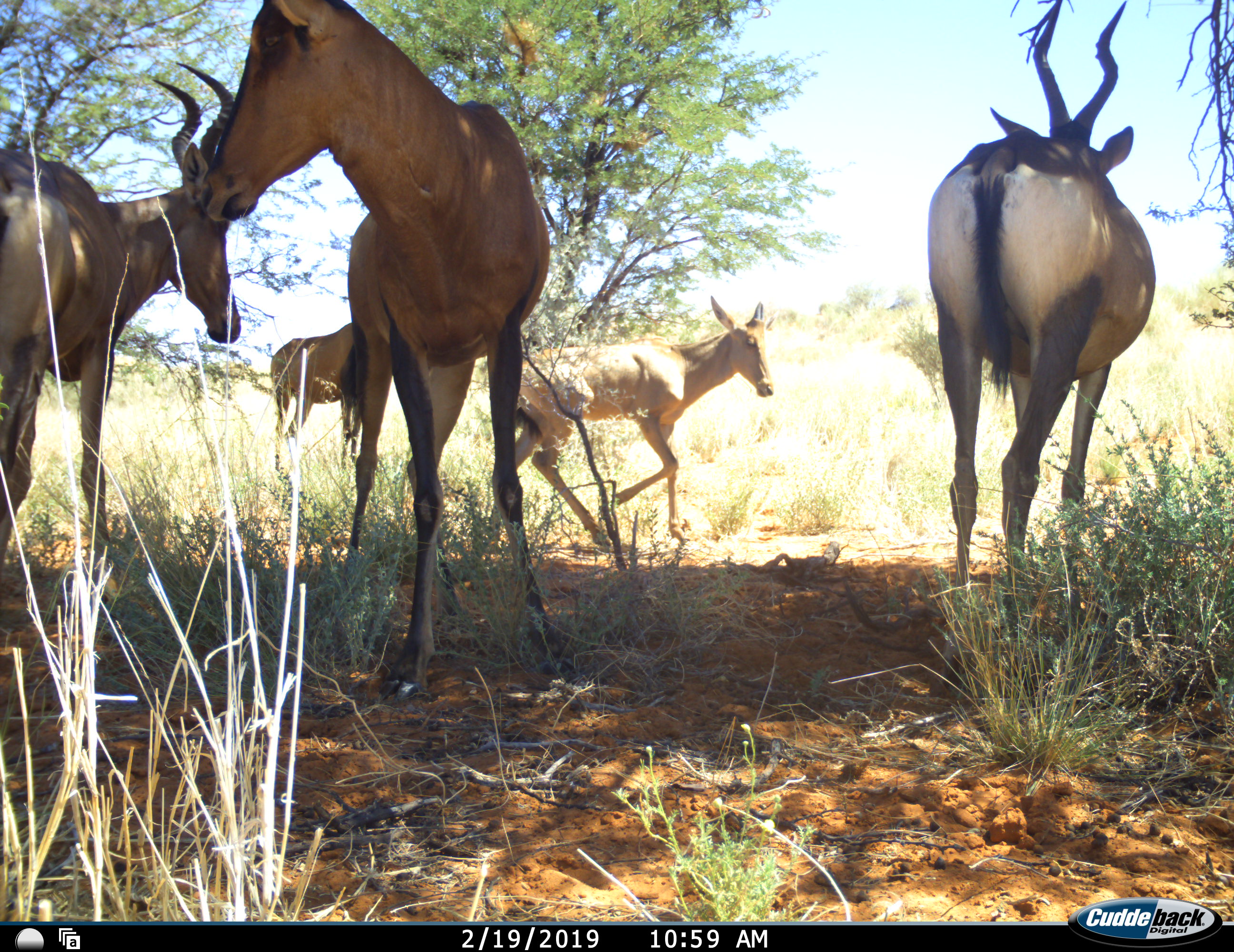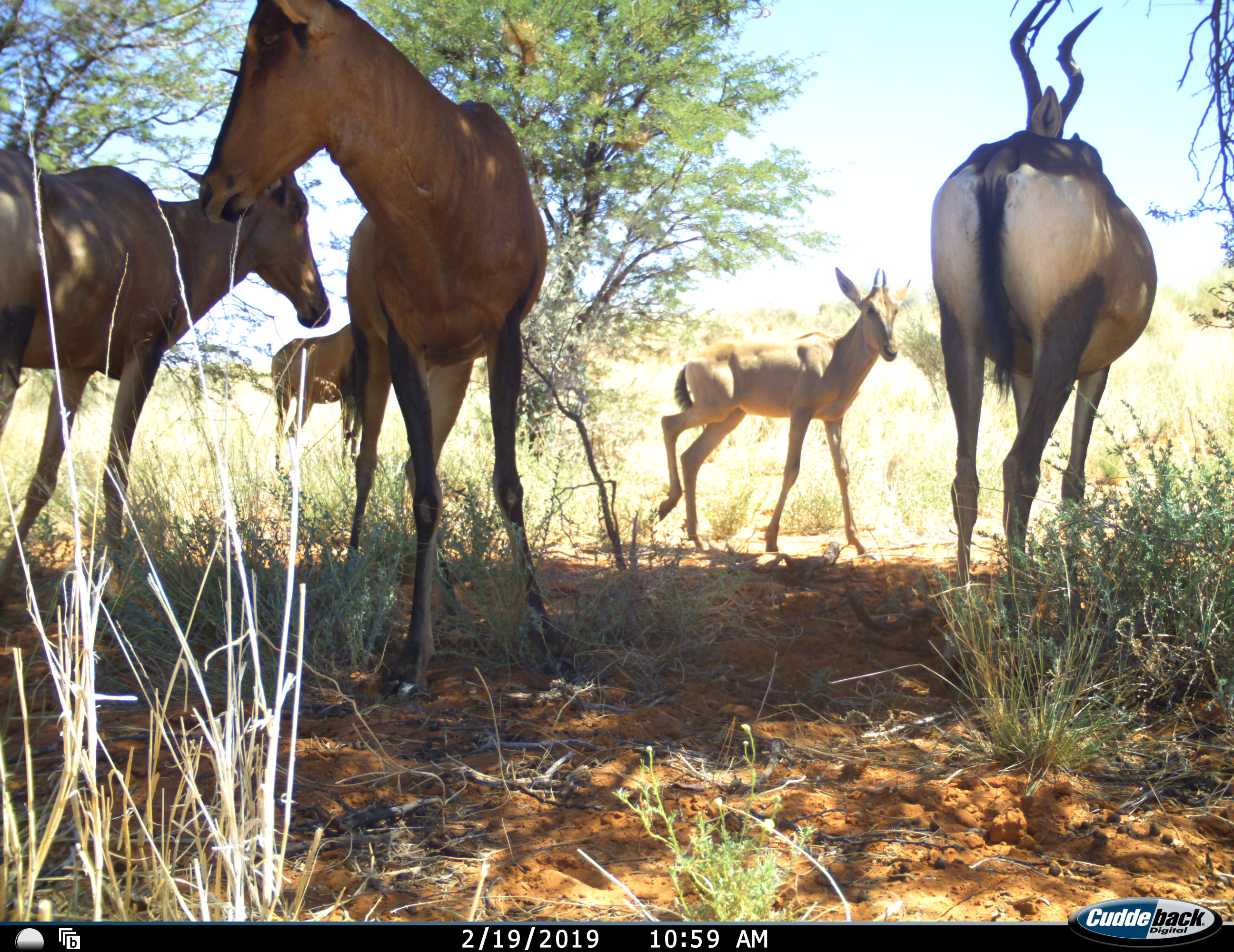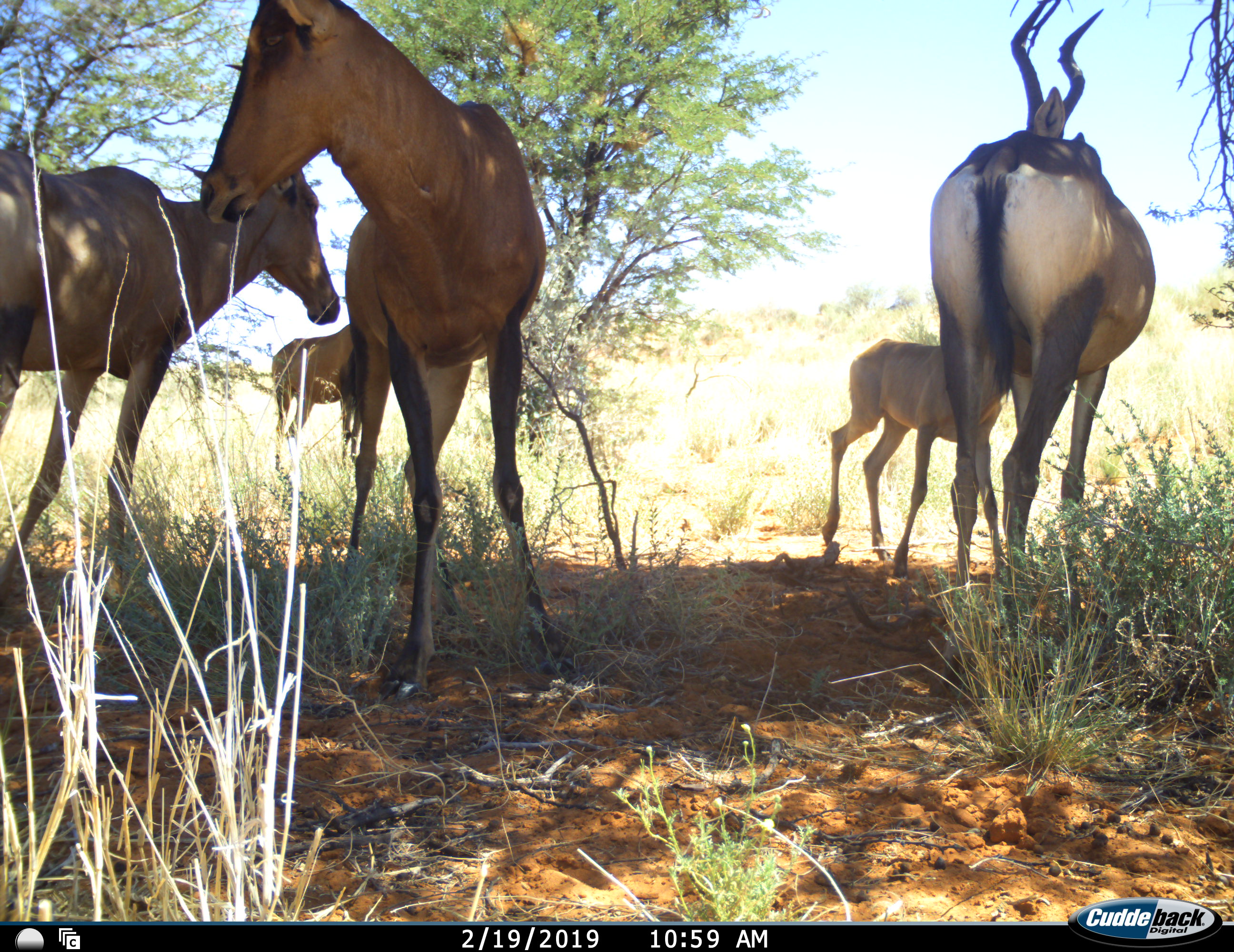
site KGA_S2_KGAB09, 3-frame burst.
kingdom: Animalia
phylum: Chordata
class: Mammalia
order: Artiodactyla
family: Bovidae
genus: Alcelaphus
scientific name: Alcelaphus buselaphus caama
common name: red hartebeest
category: hartebeestred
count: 5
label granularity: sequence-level